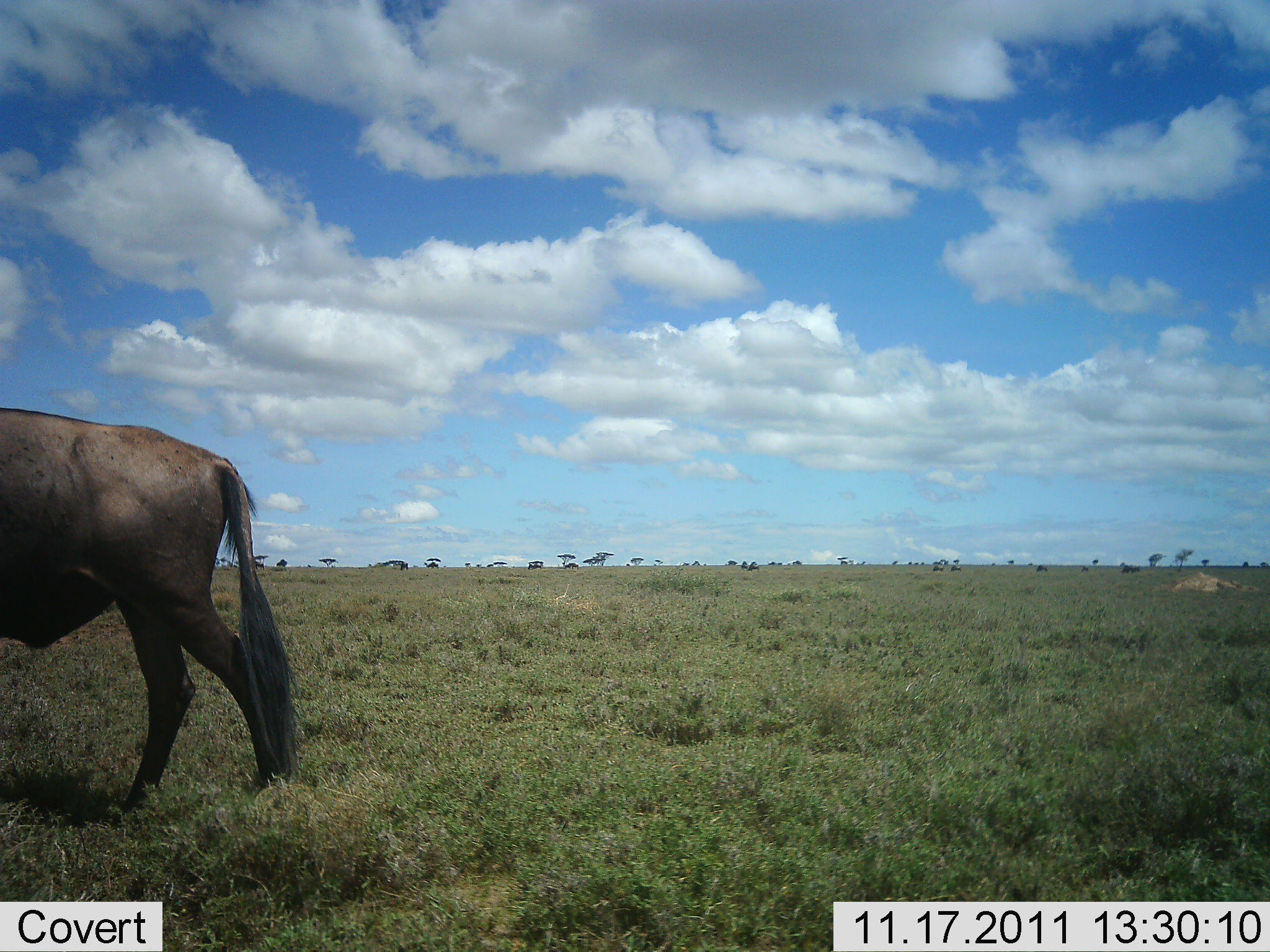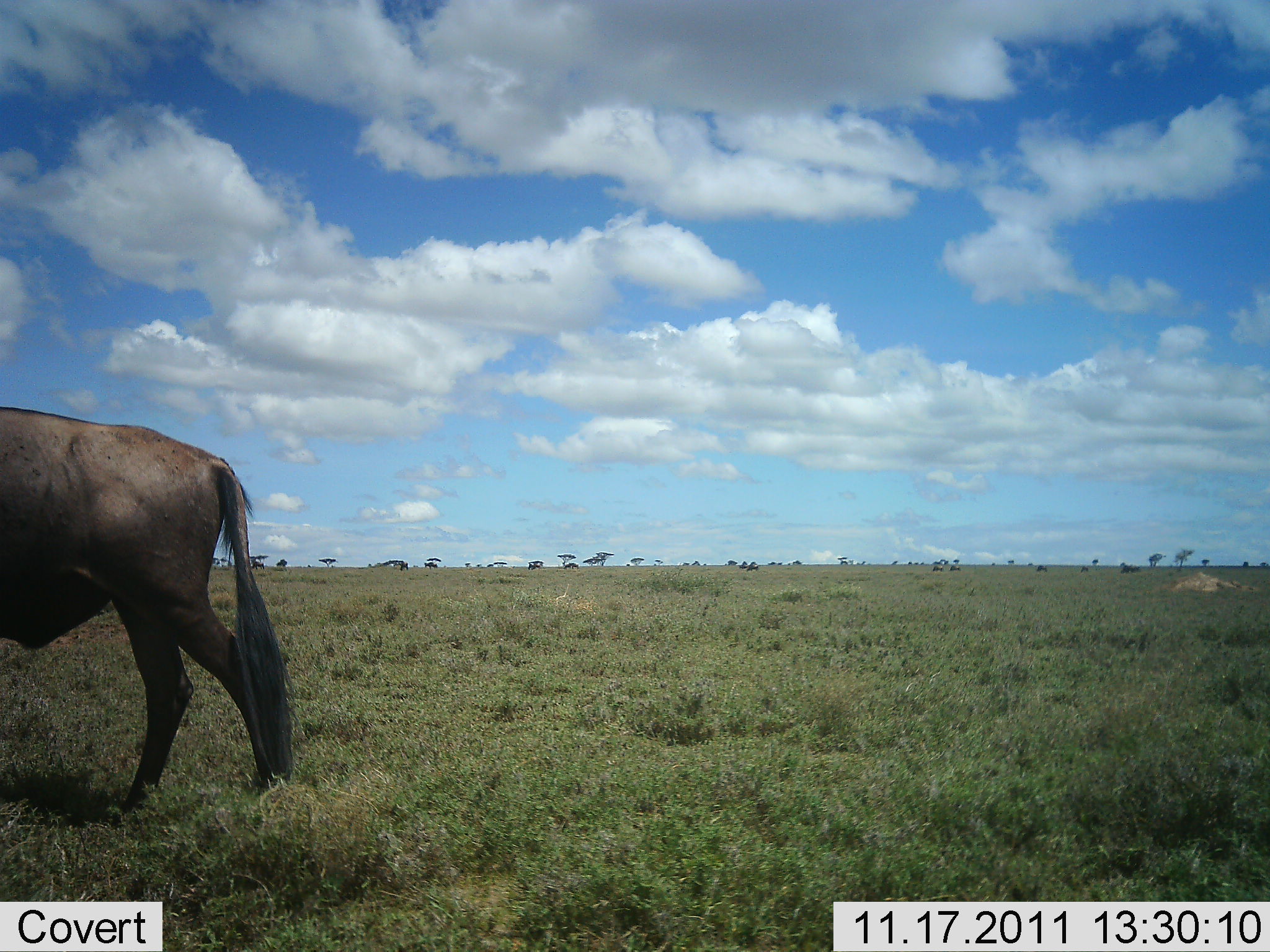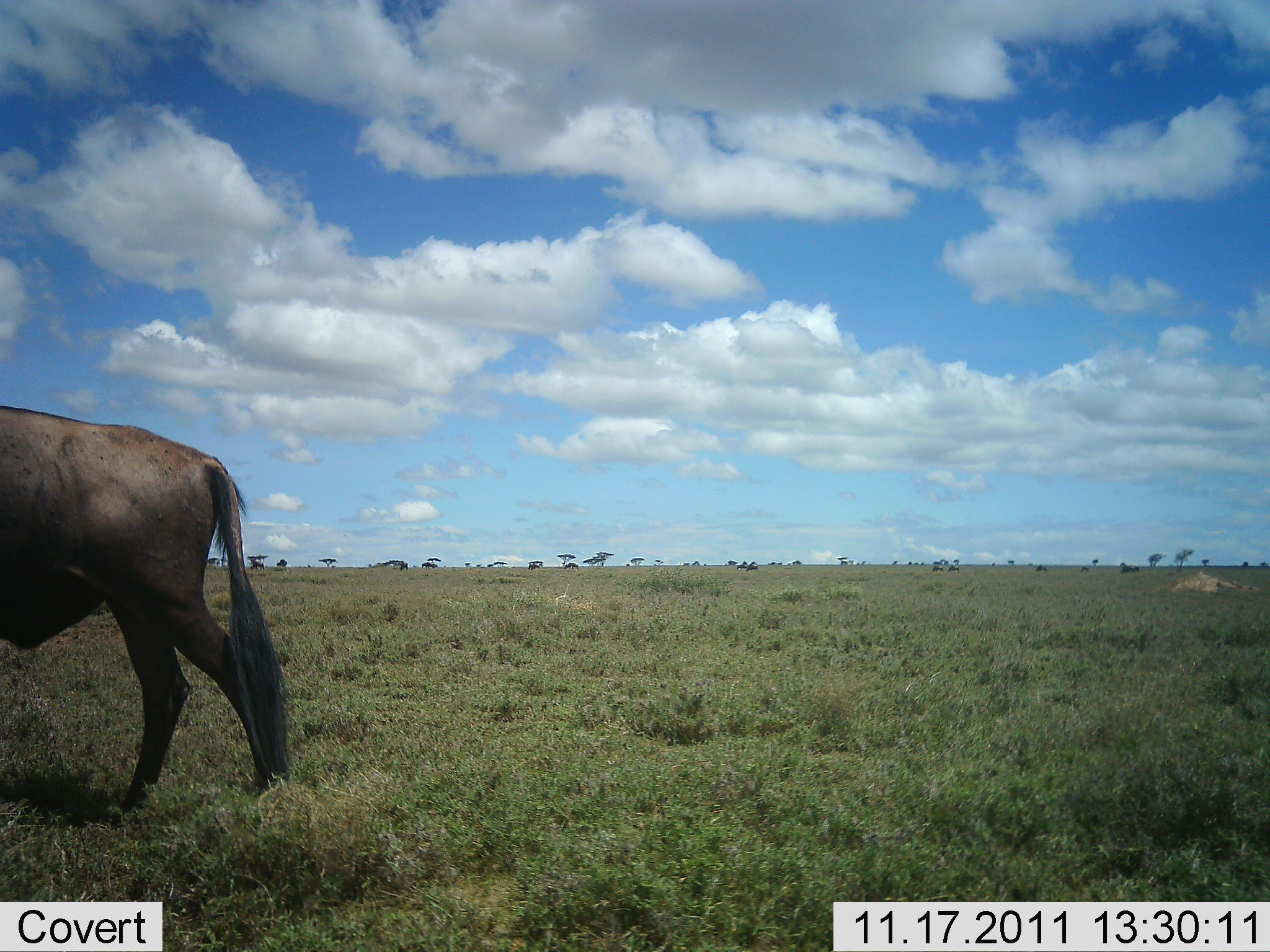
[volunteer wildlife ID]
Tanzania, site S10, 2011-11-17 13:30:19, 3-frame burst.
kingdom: Animalia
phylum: Chordata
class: Mammalia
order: Artiodactyla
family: Bovidae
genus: Connochaetes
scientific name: Connochaetes taurinus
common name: blue wildebeest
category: wildebeest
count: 1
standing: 50%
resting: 0%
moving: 58%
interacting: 0%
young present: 0%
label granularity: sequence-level